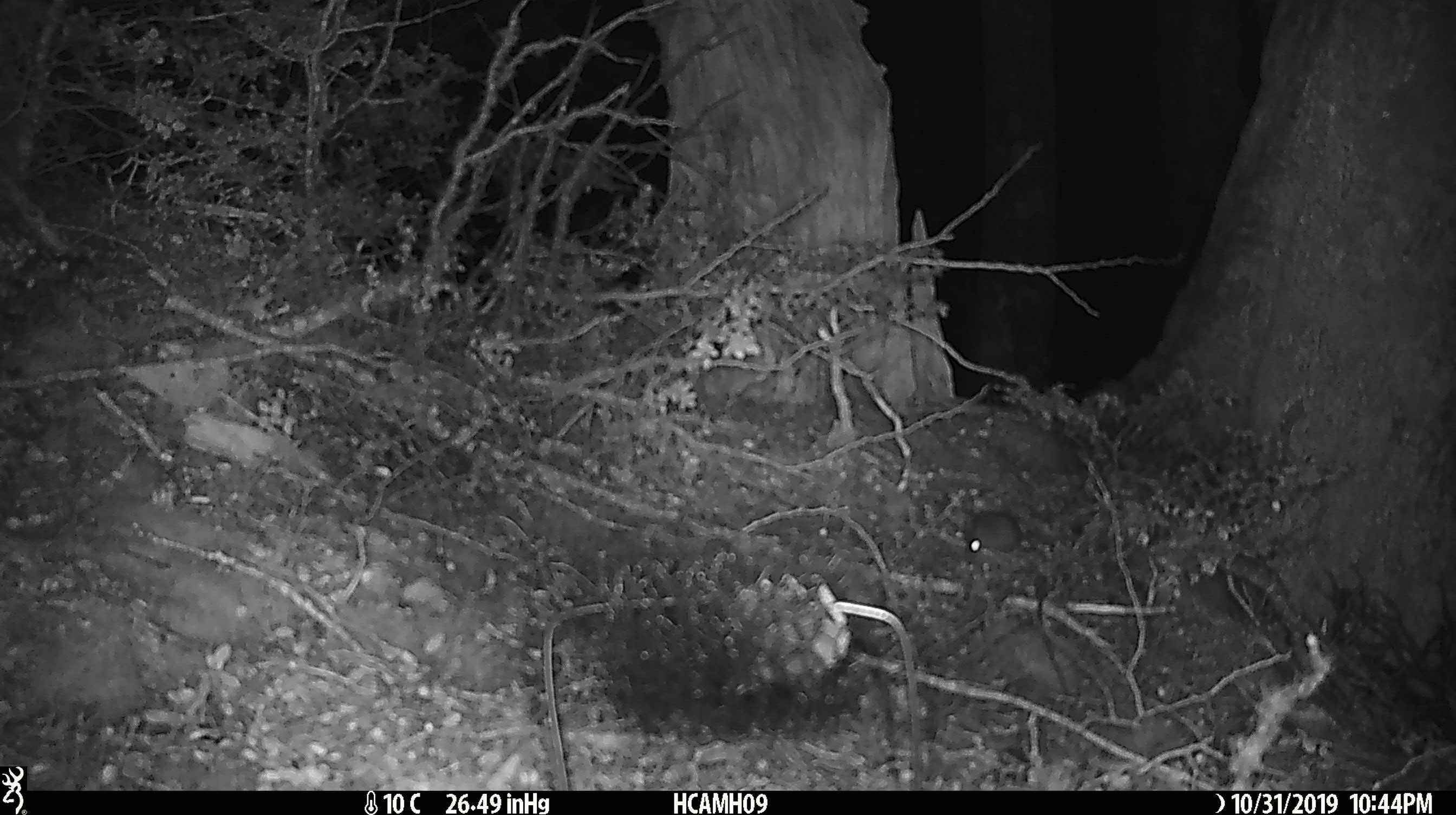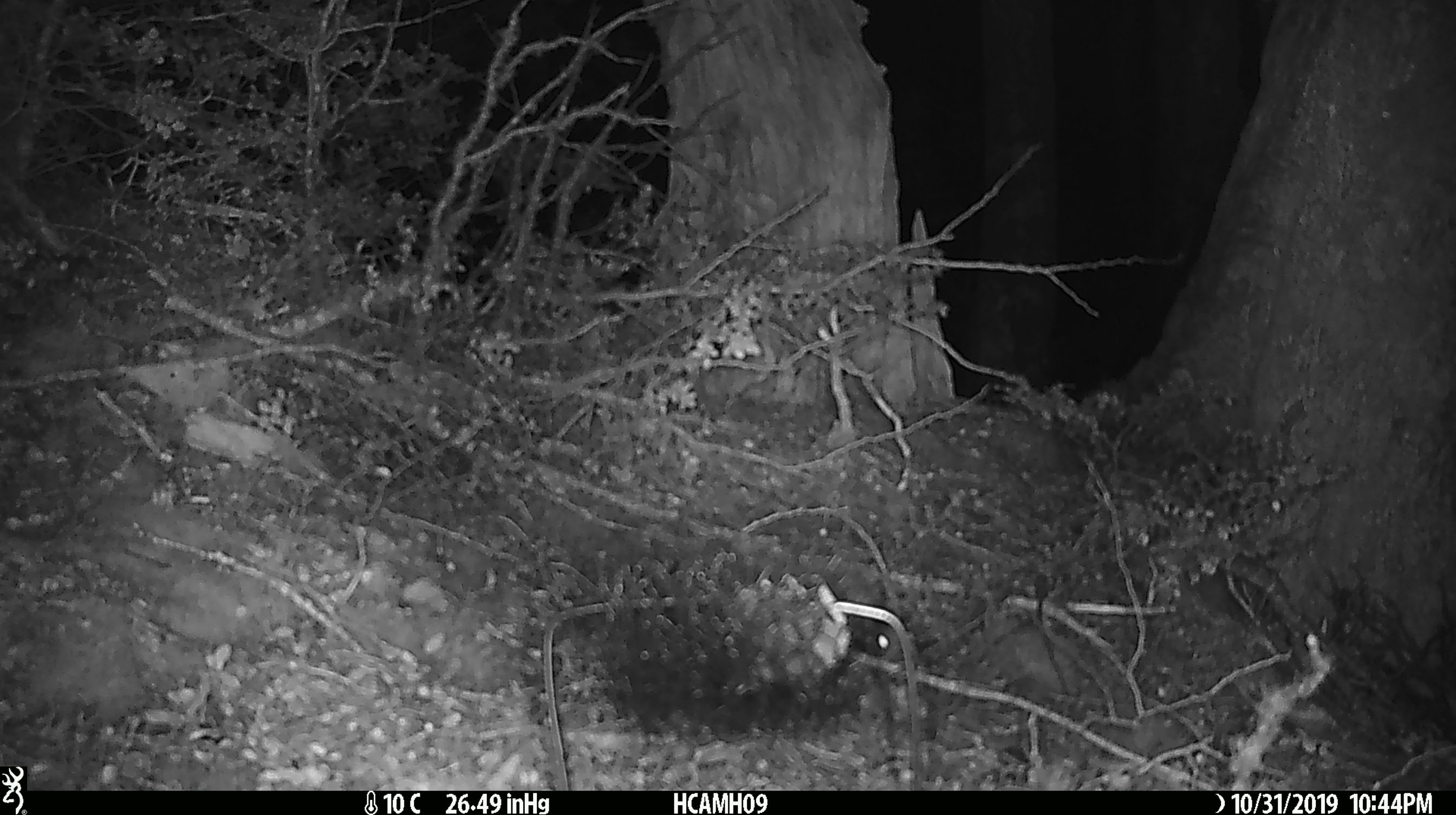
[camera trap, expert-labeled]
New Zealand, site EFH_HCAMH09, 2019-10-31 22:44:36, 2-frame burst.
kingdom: Animalia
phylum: Chordata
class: Mammalia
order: Rodentia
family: Muridae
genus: Mus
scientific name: Mus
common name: mouse